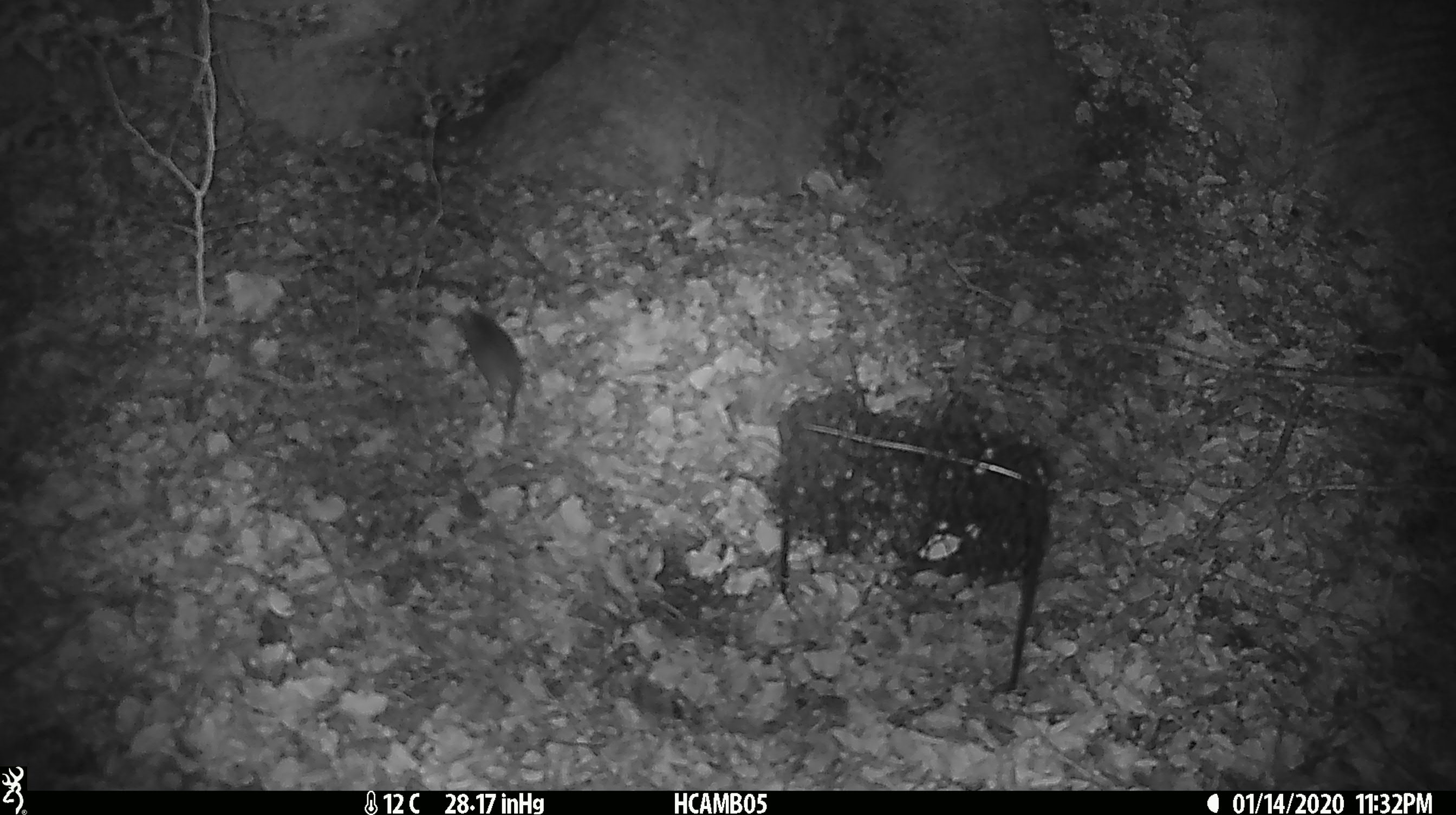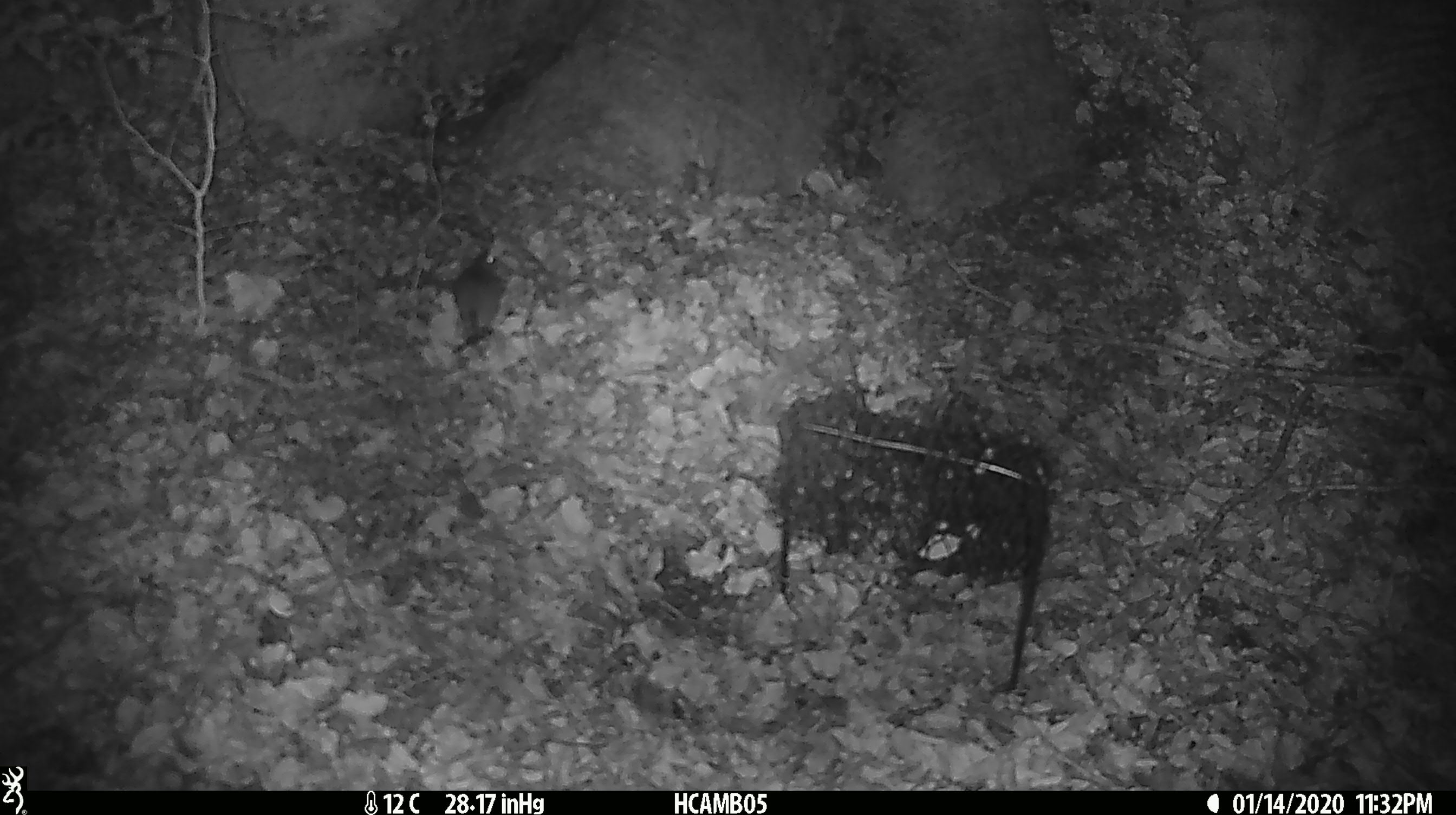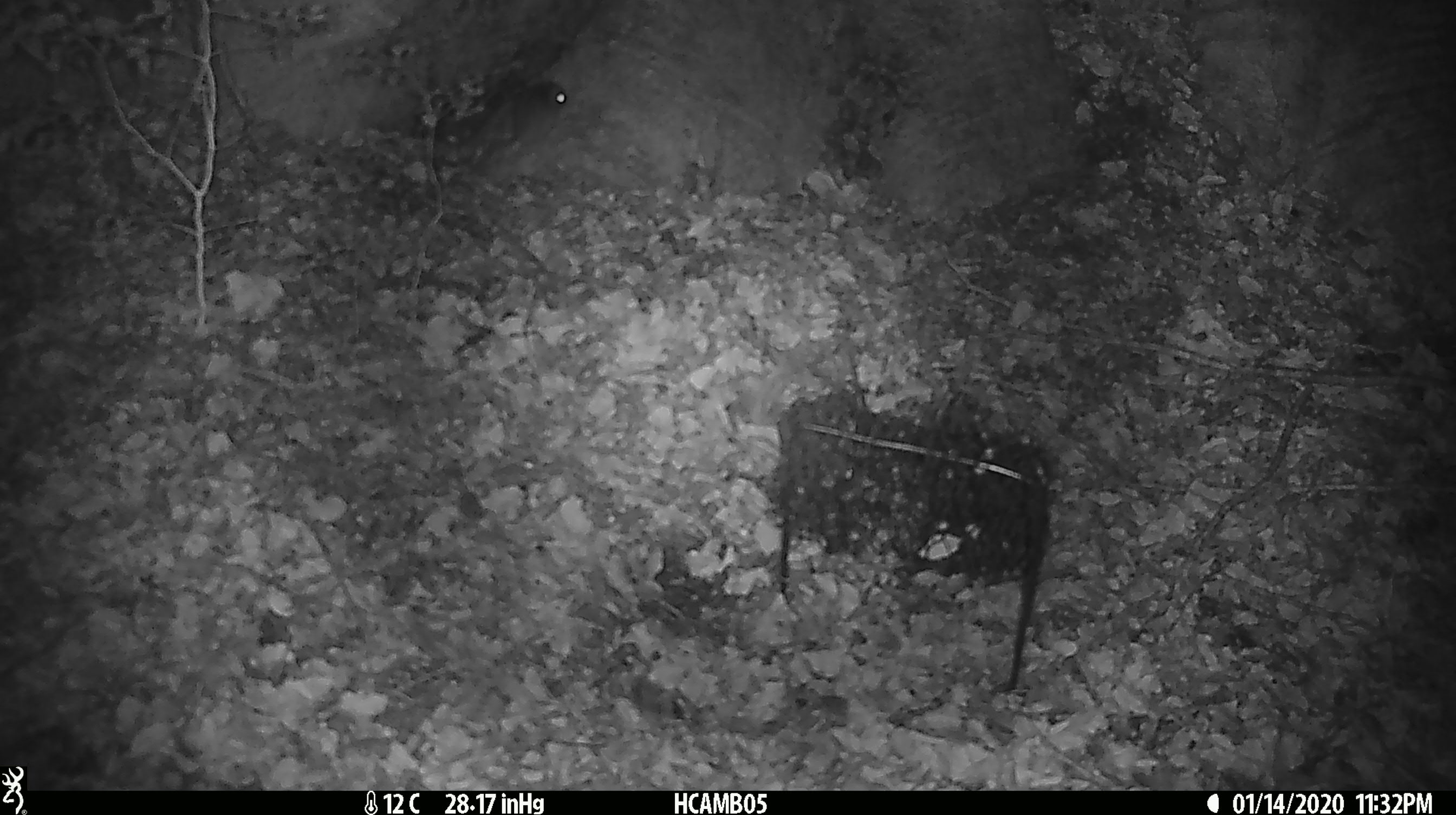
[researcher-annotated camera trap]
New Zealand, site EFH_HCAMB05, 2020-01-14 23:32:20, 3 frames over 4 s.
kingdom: Animalia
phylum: Chordata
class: Mammalia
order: Rodentia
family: Muridae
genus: Mus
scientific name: Mus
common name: mouse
Mouse (Mus).